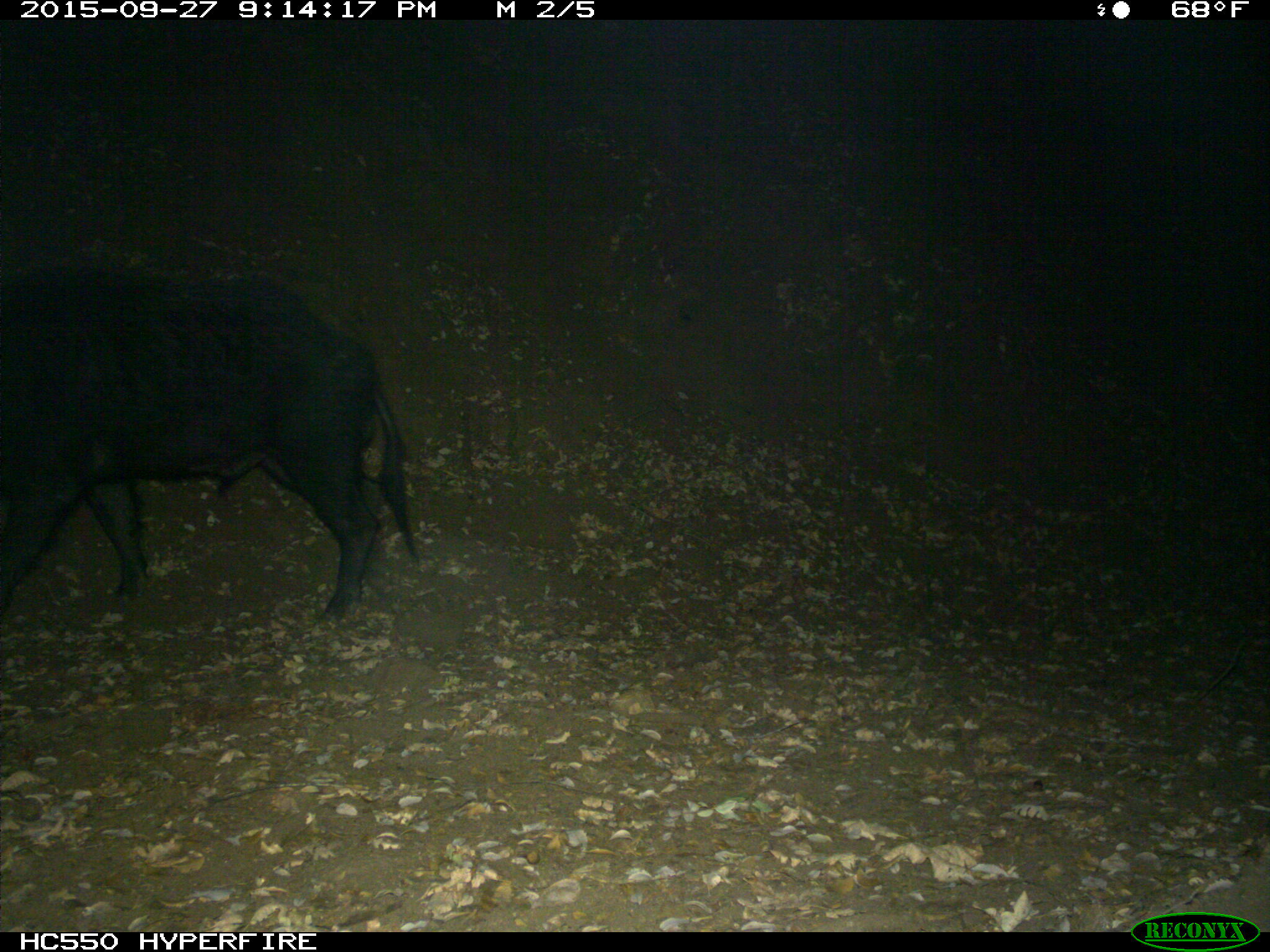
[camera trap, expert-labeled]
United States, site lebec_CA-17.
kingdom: Animalia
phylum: Chordata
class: Mammalia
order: Artiodactyla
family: Suidae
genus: Sus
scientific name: Sus scrofa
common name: wild boar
Sus scrofa (wild boar).